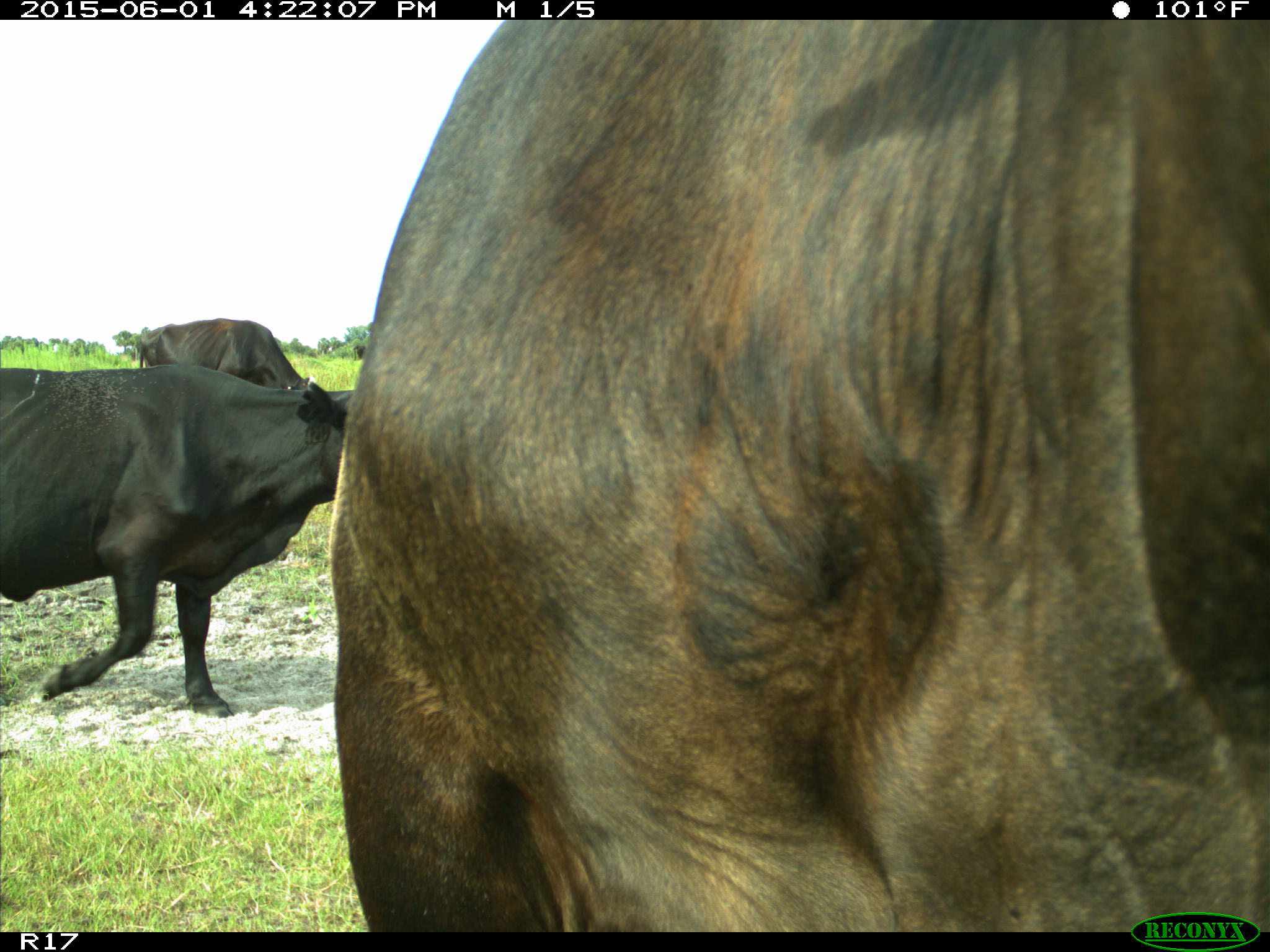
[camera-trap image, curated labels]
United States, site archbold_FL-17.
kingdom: Animalia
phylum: Chordata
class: Mammalia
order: Artiodactyla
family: Bovidae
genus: Bos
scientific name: Bos taurus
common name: domestic cow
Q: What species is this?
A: Bos taurus (domestic cow).